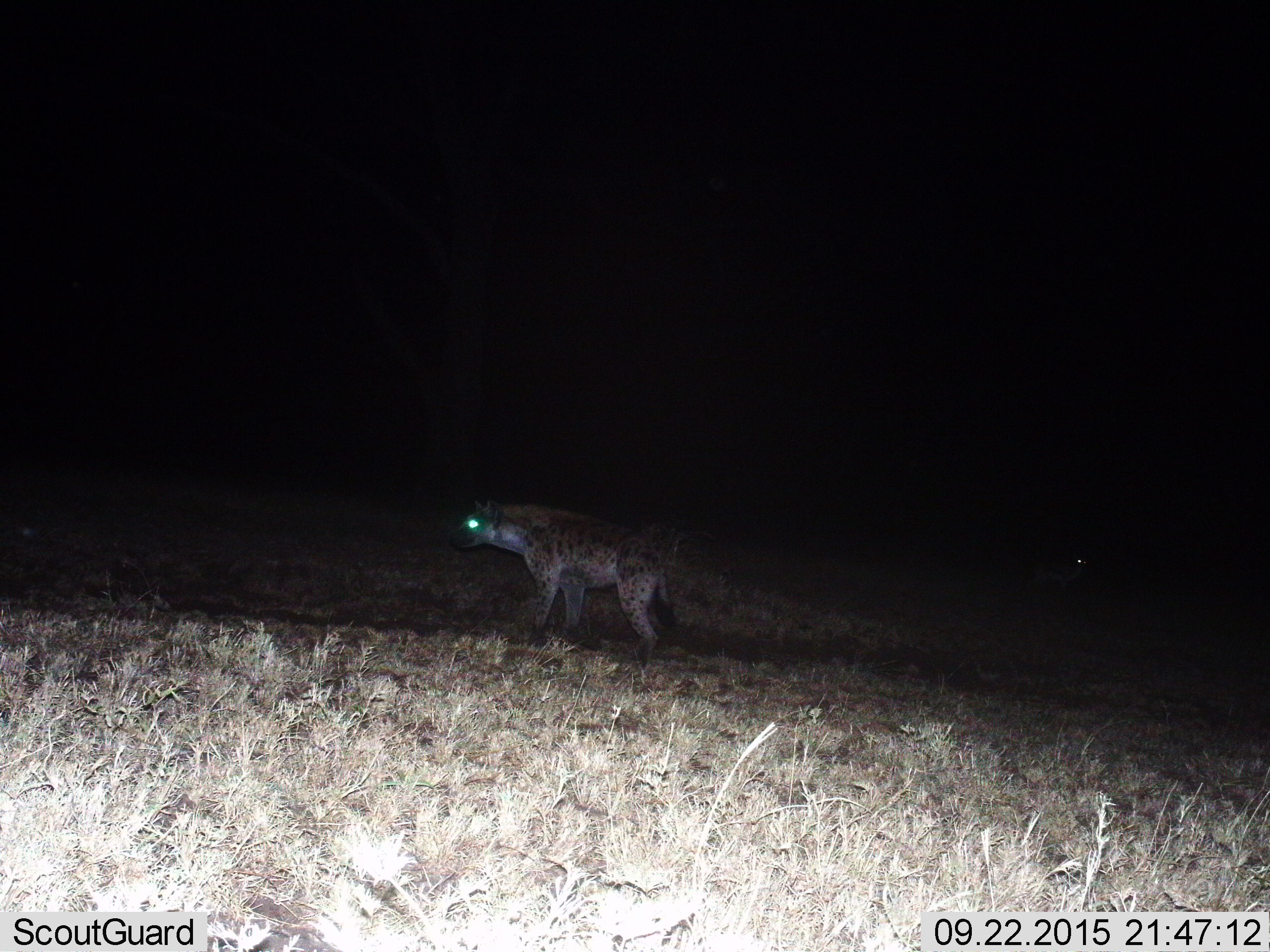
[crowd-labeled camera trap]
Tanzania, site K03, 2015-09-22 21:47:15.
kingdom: Animalia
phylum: Chordata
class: Mammalia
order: Carnivora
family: Hyaenidae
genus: Crocuta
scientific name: Crocuta crocuta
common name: spotted hyena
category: hyenaspotted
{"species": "hyenaspotted (spotted hyena) (Crocuta crocuta)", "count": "1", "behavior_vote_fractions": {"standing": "88%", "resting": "0%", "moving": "12%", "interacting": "0%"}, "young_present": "0%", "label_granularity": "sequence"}